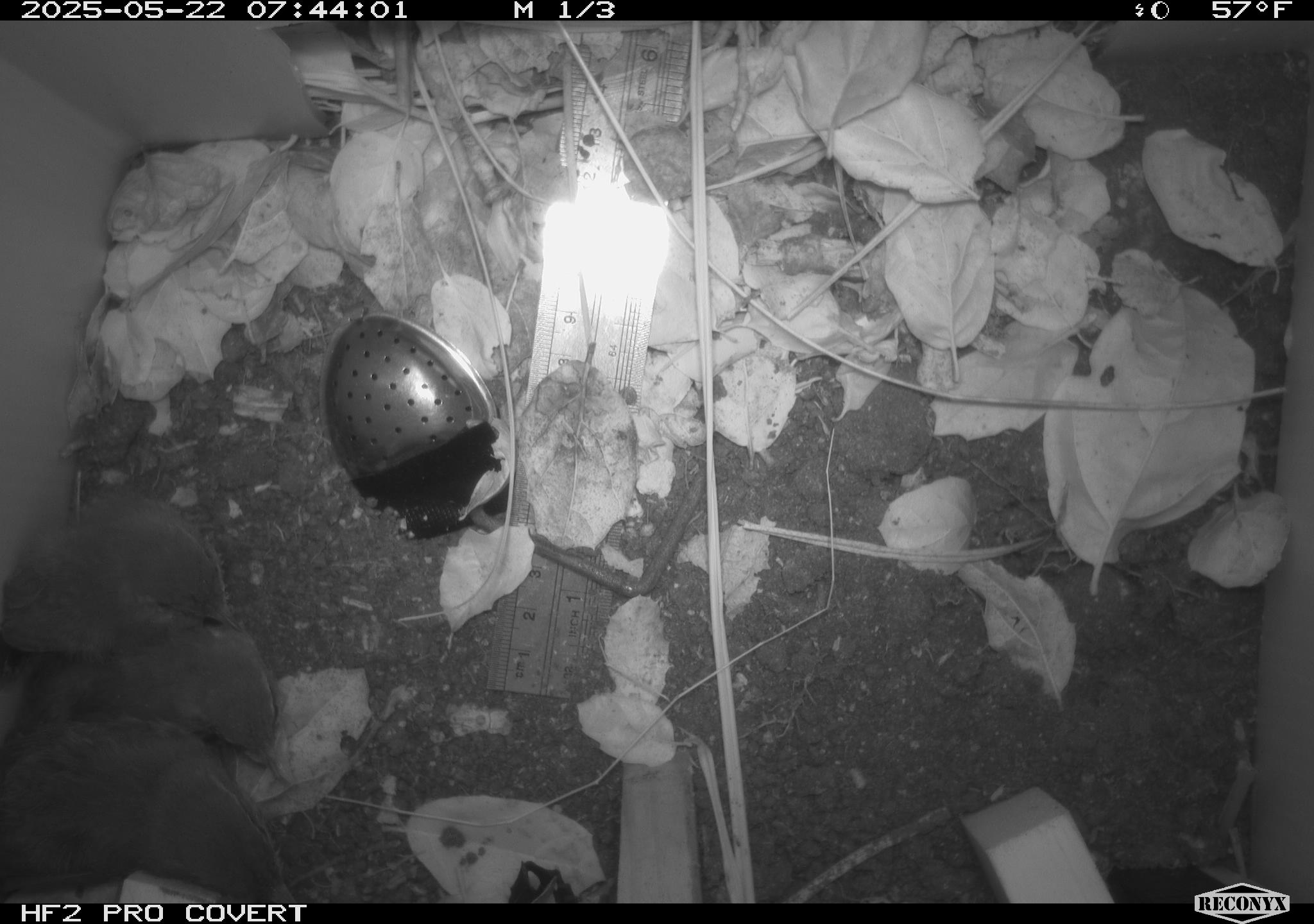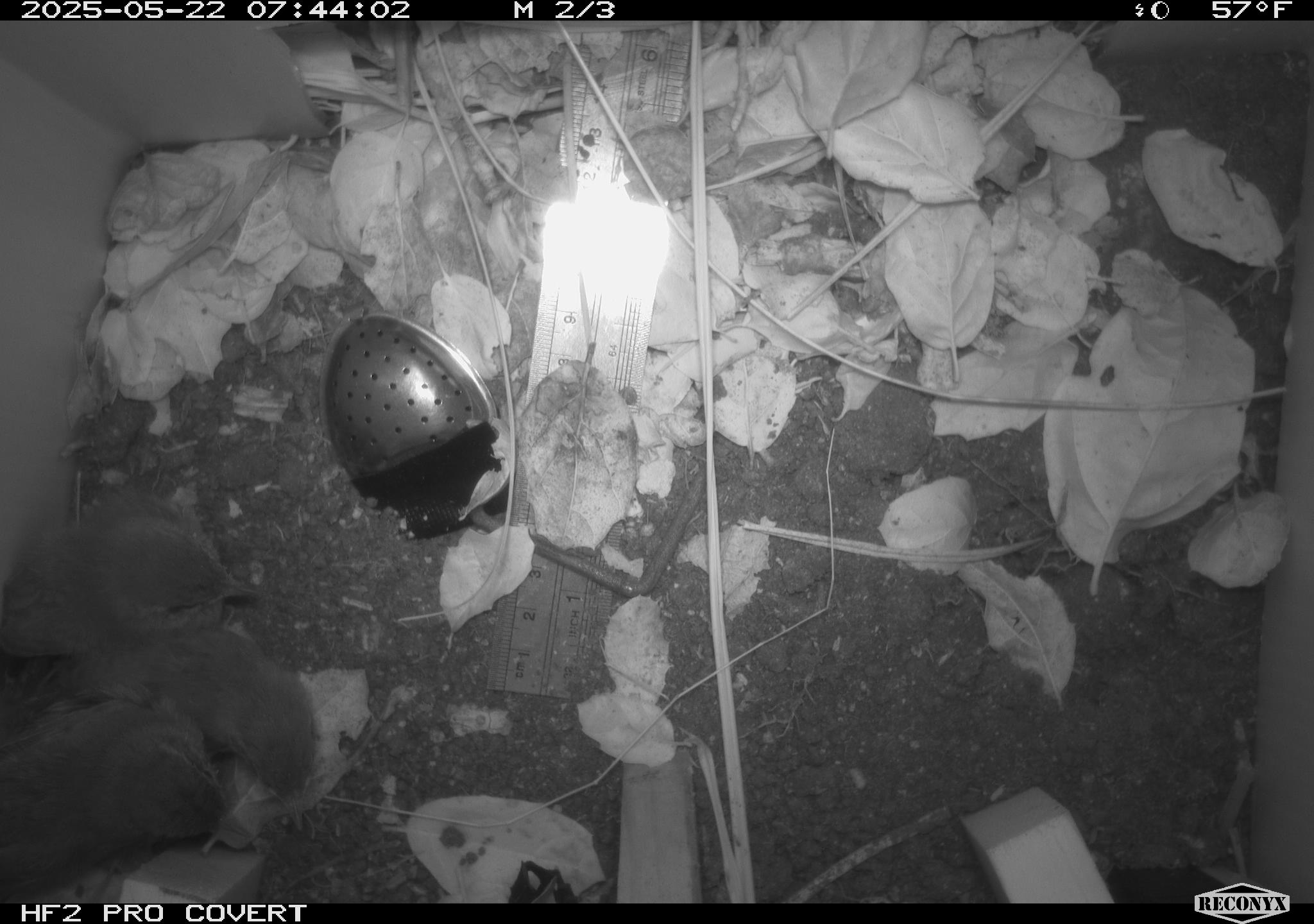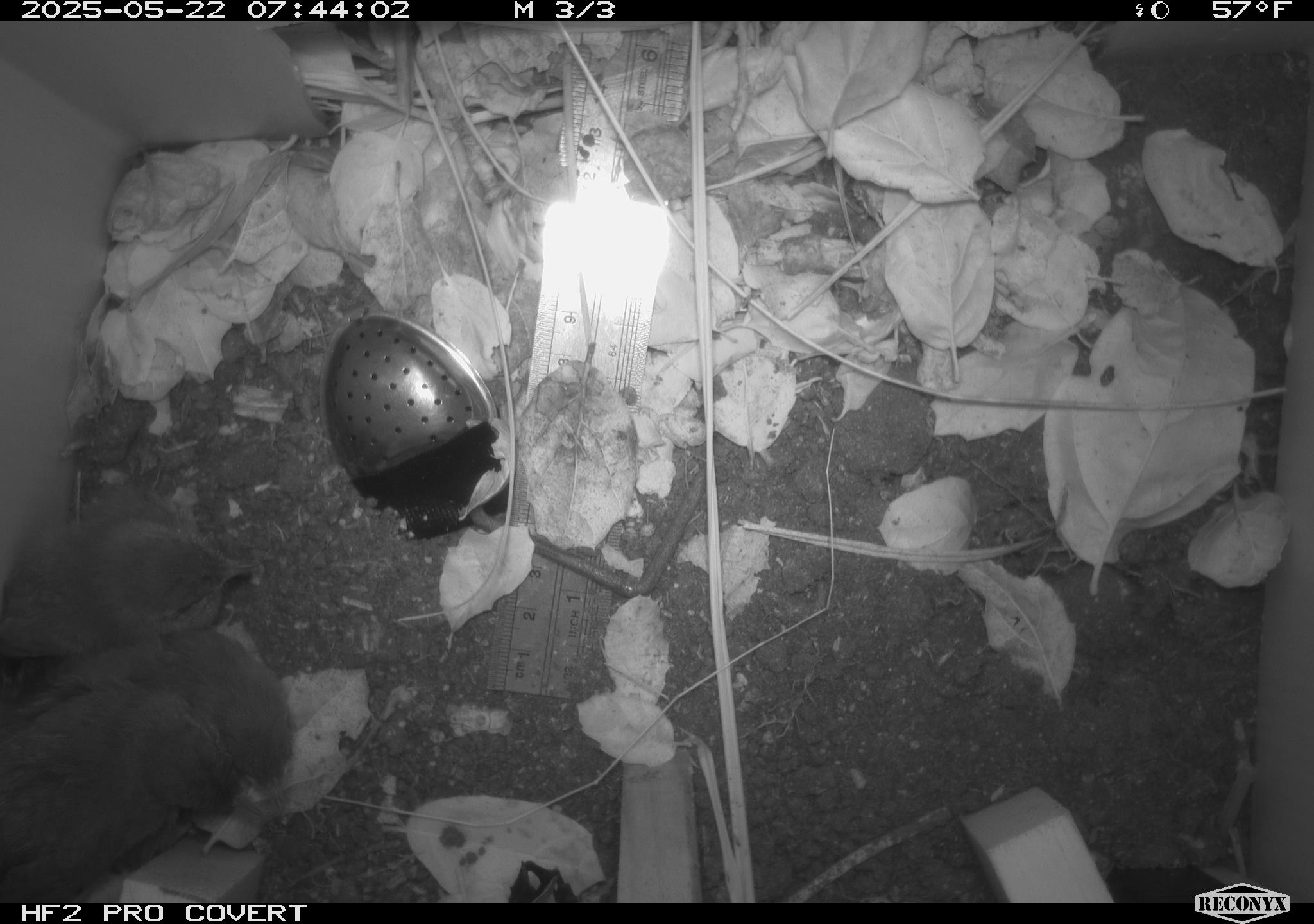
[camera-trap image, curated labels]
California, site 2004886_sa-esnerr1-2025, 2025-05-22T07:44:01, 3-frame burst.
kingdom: Animalia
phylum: Chordata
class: Aves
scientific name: Aves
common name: bird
Bird (Aves).